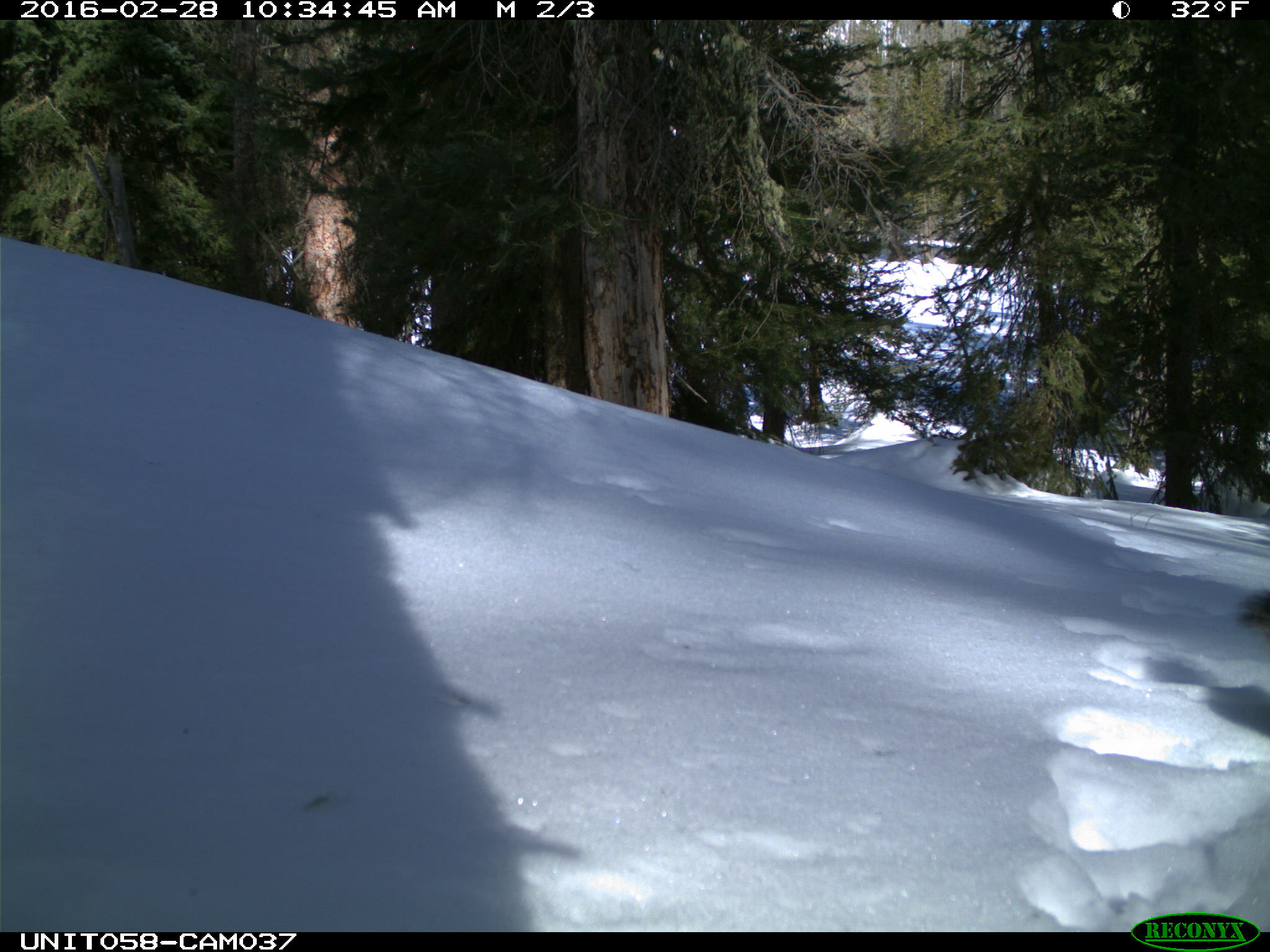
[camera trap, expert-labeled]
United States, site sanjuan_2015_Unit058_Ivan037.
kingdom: Animalia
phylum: Chordata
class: Mammalia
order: Rodentia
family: Sciuridae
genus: Tamiasciurus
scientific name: Tamiasciurus hudsonicus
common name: american red squirrel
Tamiasciurus hudsonicus (american red squirrel).